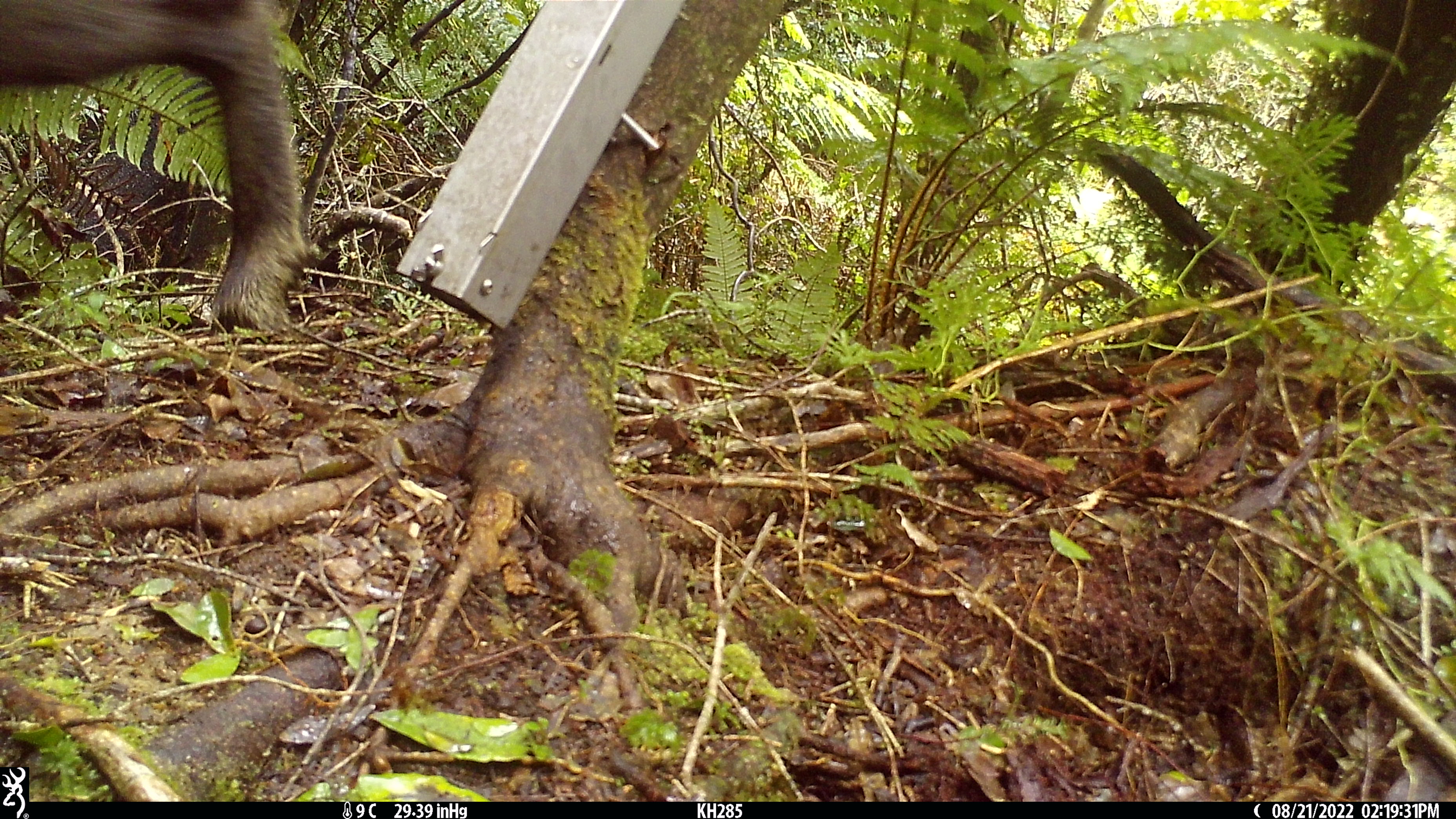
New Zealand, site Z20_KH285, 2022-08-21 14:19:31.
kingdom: Animalia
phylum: Chordata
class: Mammalia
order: Artiodactyla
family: Bovidae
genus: Rupicapra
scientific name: Rupicapra rupicapra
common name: alpine chamois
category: chamois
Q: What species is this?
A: Chamois (alpine chamois) (Rupicapra rupicapra).